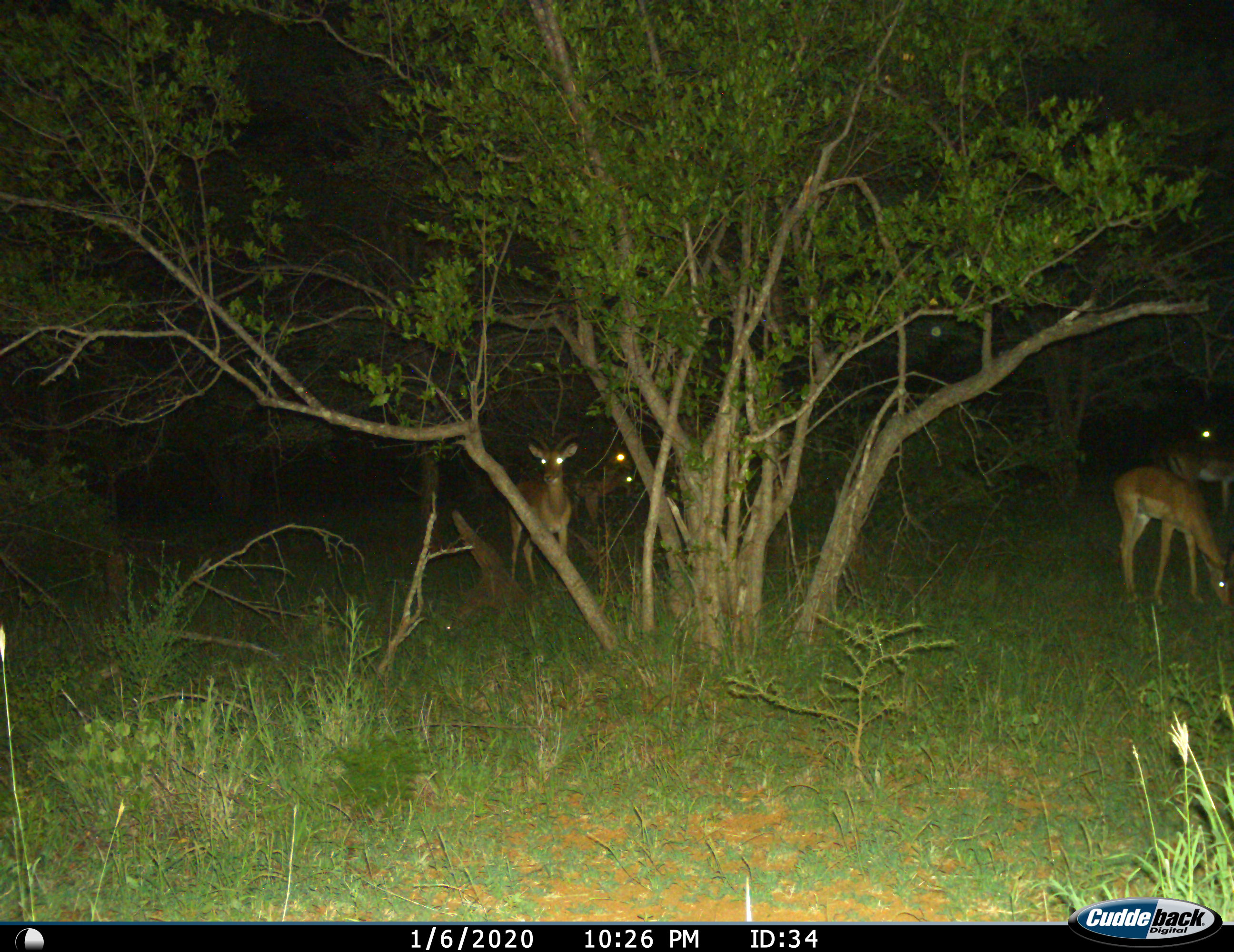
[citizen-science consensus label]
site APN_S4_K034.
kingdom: Animalia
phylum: Chordata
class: Mammalia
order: Artiodactyla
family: Bovidae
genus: Aepyceros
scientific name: Aepyceros melampus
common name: impala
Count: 5.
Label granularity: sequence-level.